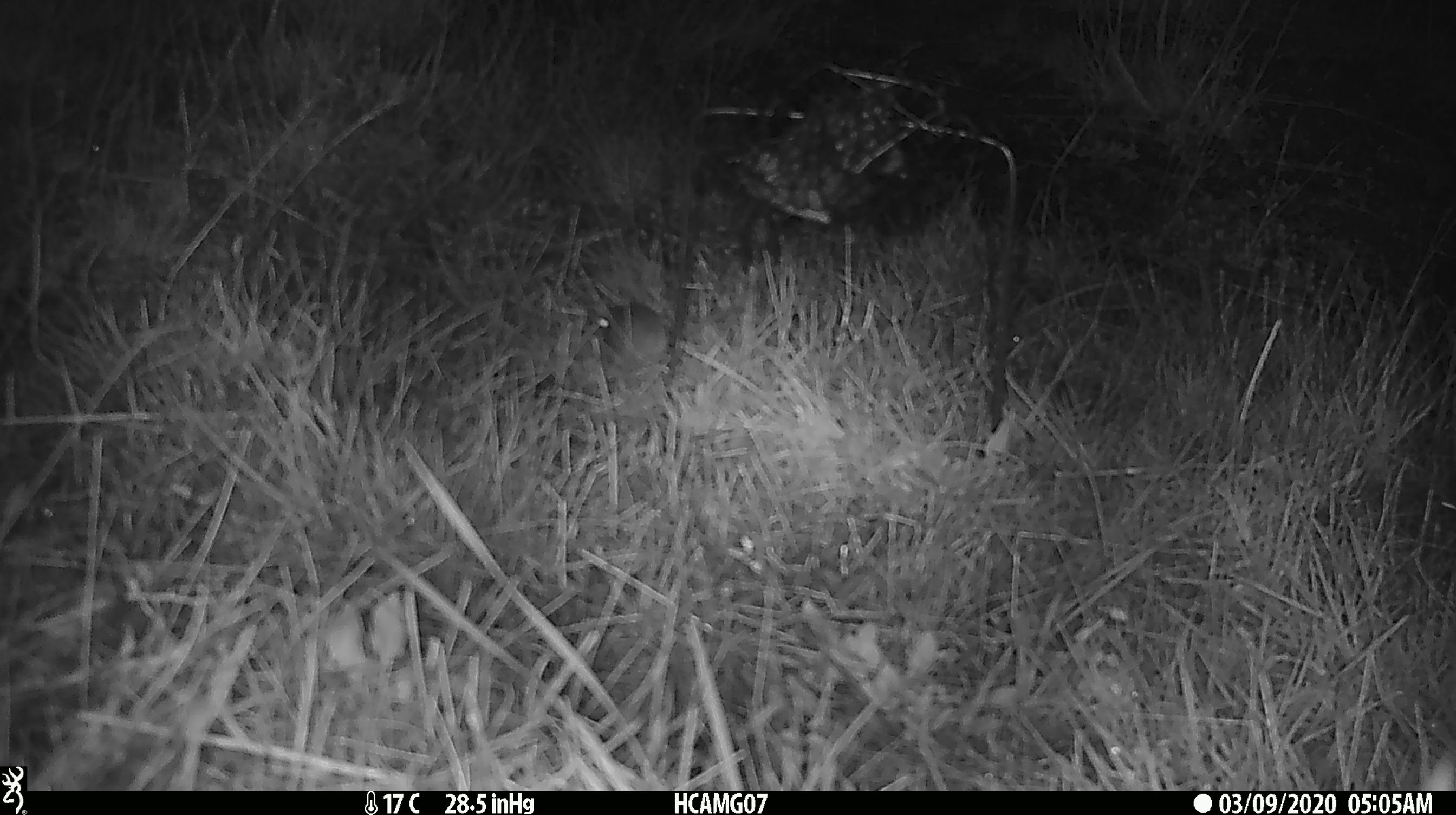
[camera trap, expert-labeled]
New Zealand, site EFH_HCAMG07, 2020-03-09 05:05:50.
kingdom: Animalia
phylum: Chordata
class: Mammalia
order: Rodentia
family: Muridae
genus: Mus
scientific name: Mus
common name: mouse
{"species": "mouse (Mus)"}